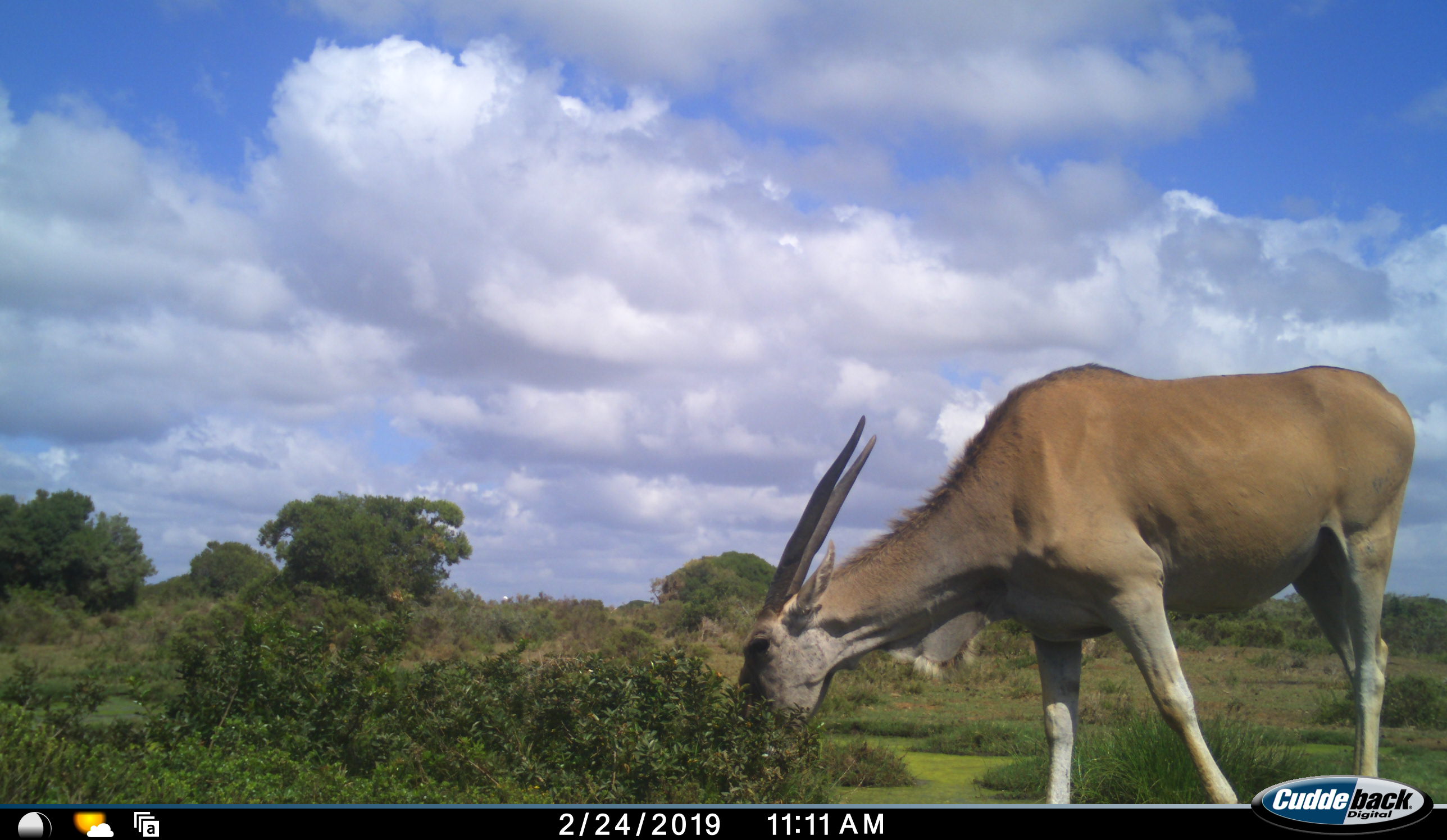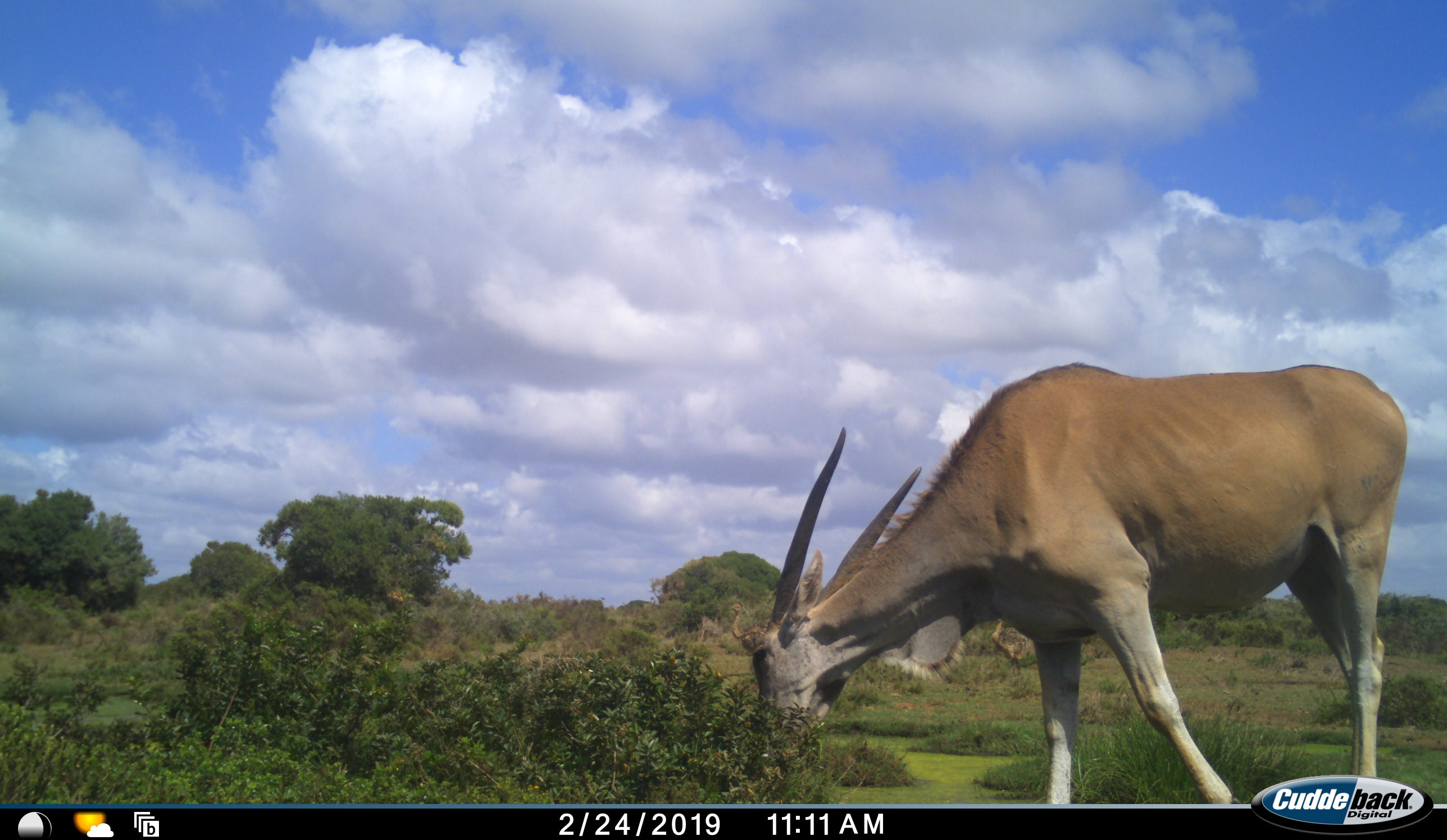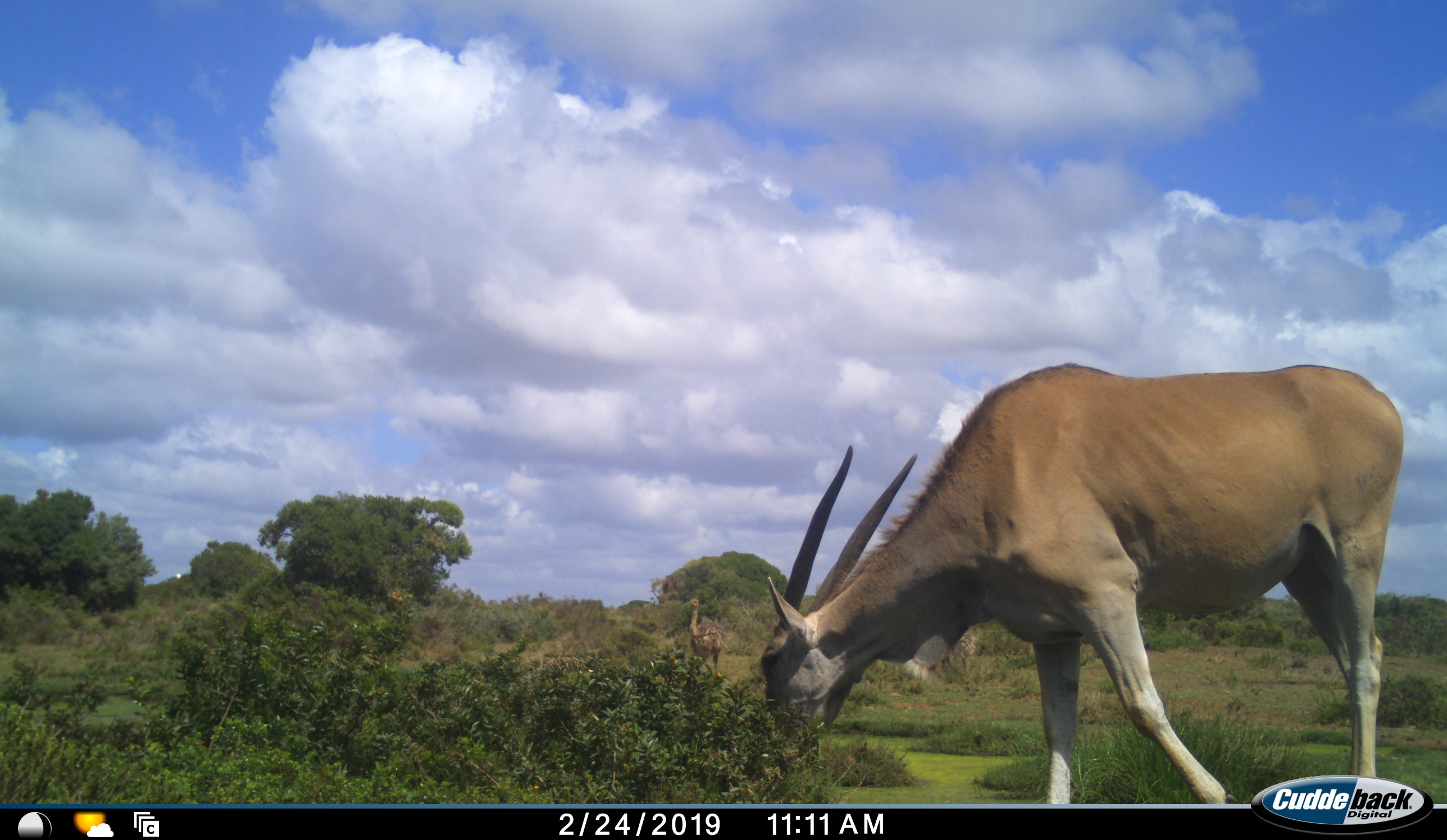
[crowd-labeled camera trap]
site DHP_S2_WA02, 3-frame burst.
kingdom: Animalia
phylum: Chordata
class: Mammalia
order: Artiodactyla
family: Bovidae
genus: Tragelaphus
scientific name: Tragelaphus oryx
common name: eland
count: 1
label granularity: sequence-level